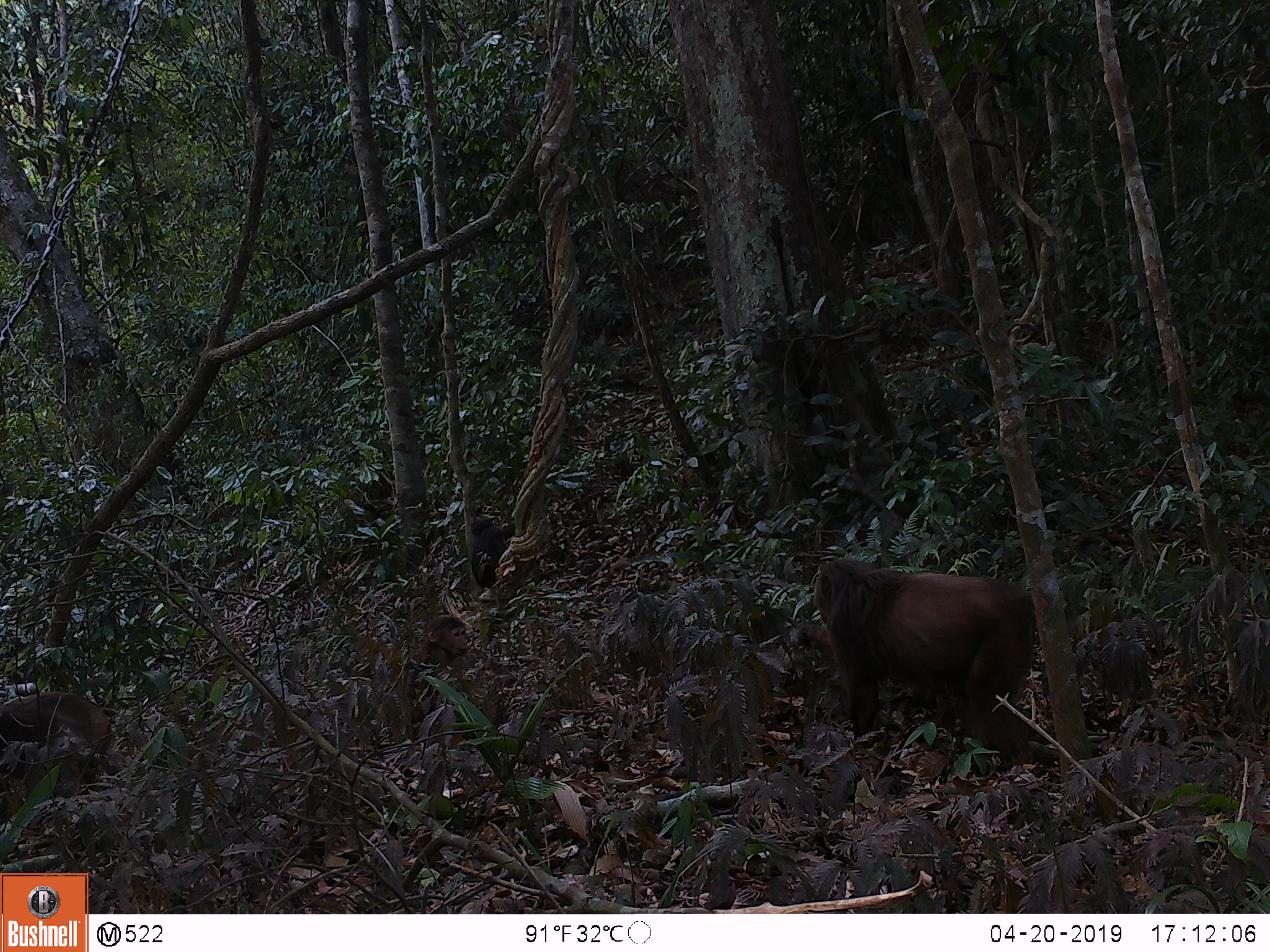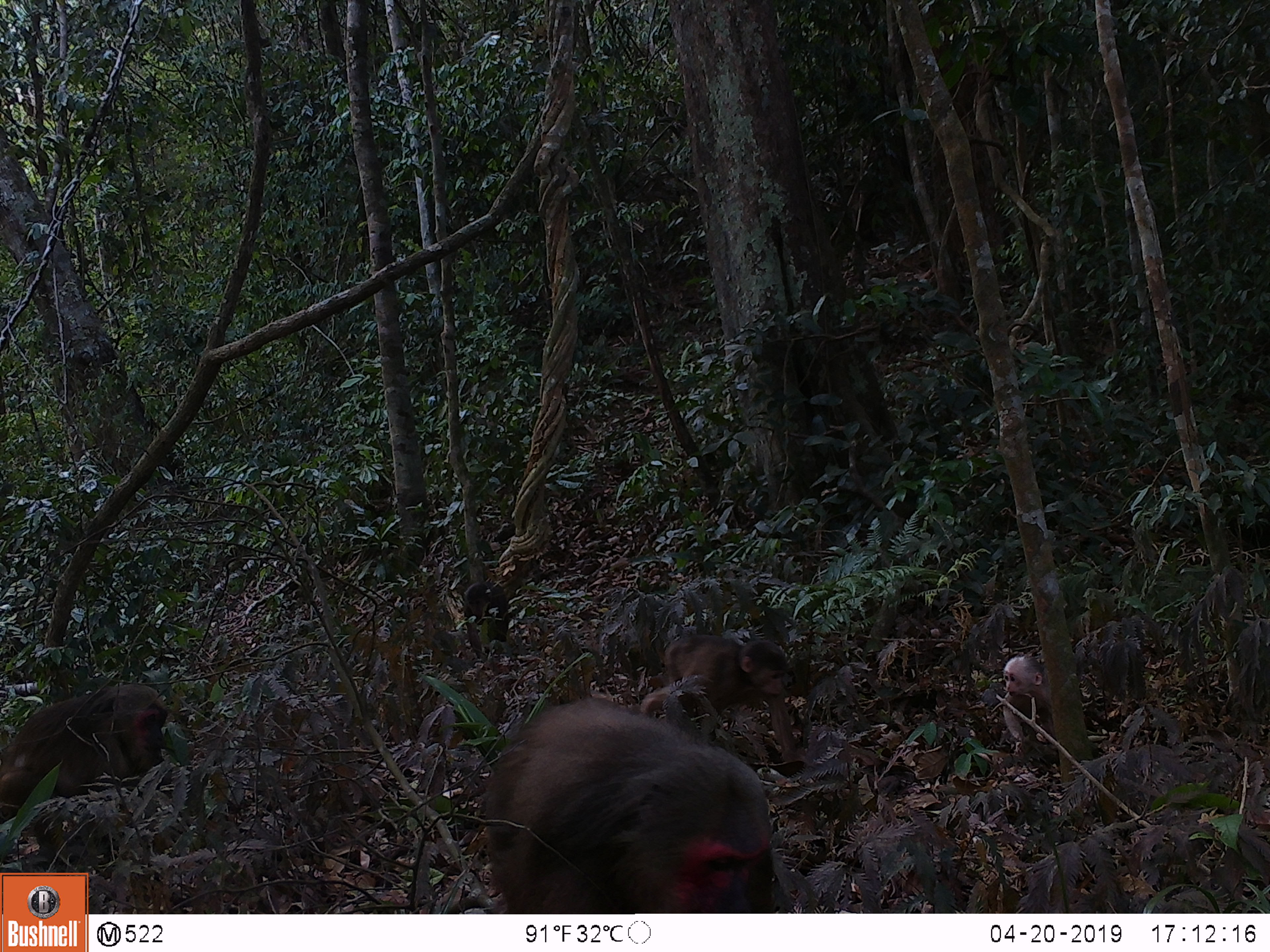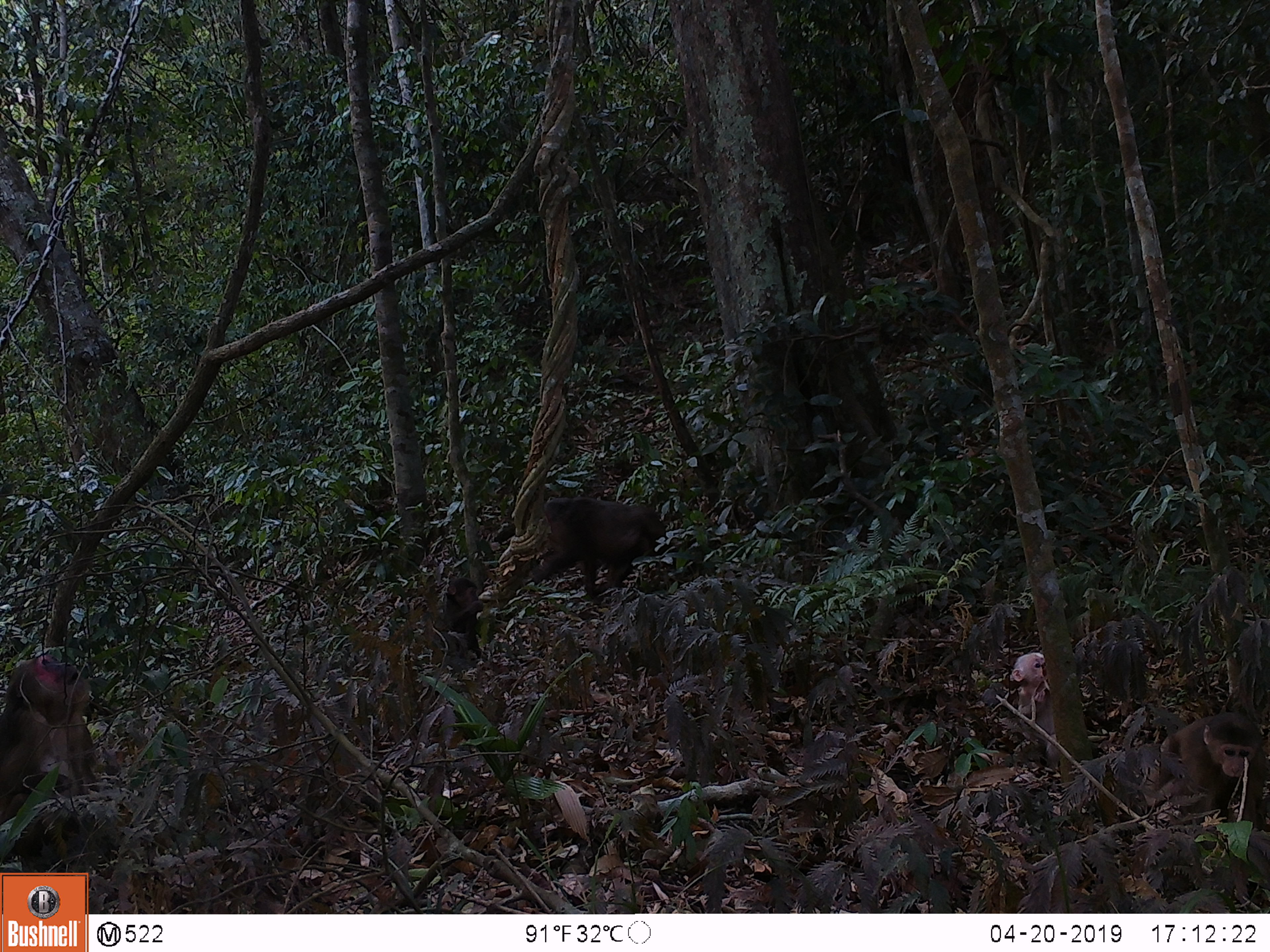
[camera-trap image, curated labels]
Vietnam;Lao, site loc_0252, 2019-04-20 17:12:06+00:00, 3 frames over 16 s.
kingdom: Animalia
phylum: Chordata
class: Mammalia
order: Primates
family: Cercopithecidae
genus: Macaca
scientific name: Macaca arctoides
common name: stump-tailed macaque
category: stump tailed macaque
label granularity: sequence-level